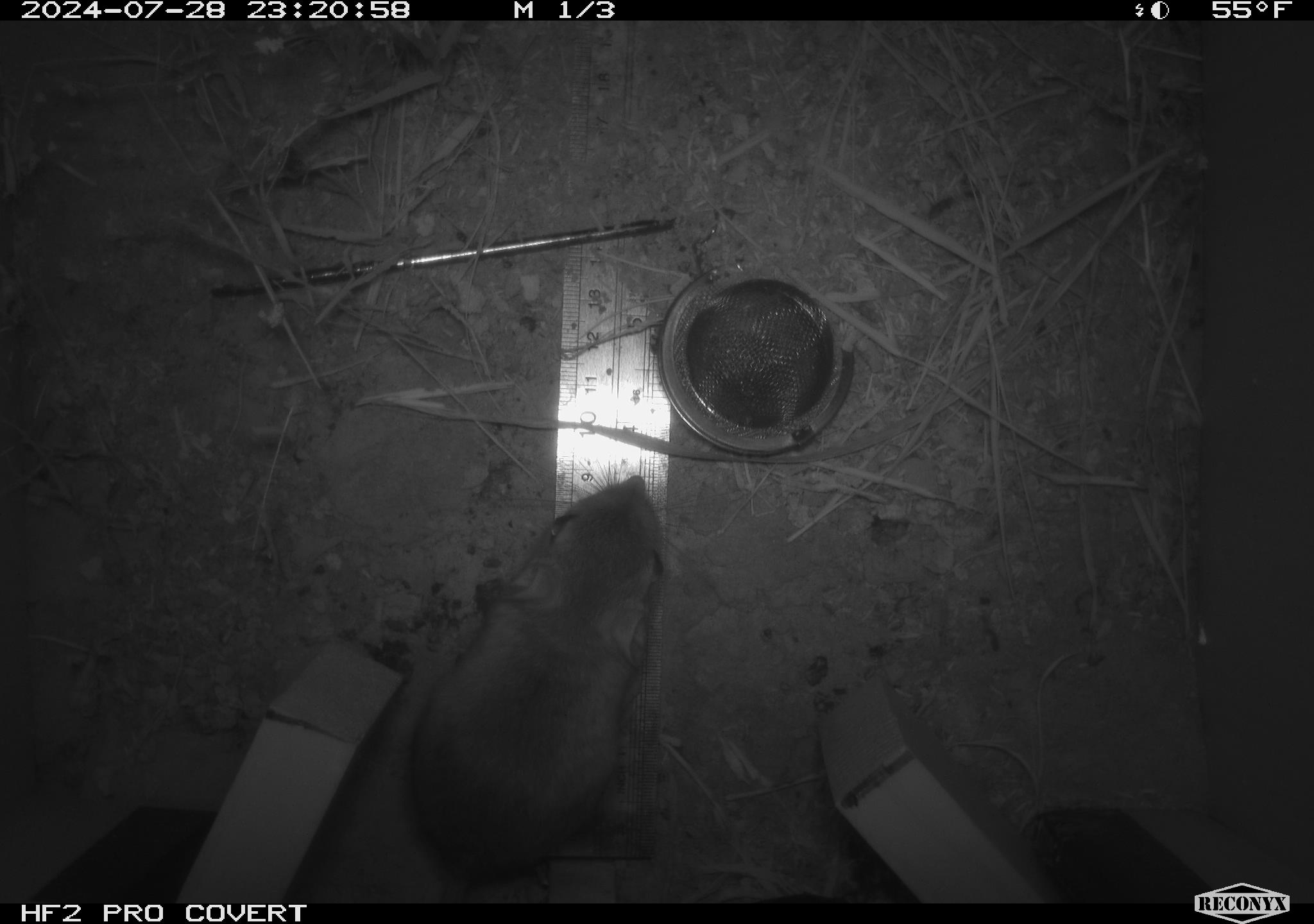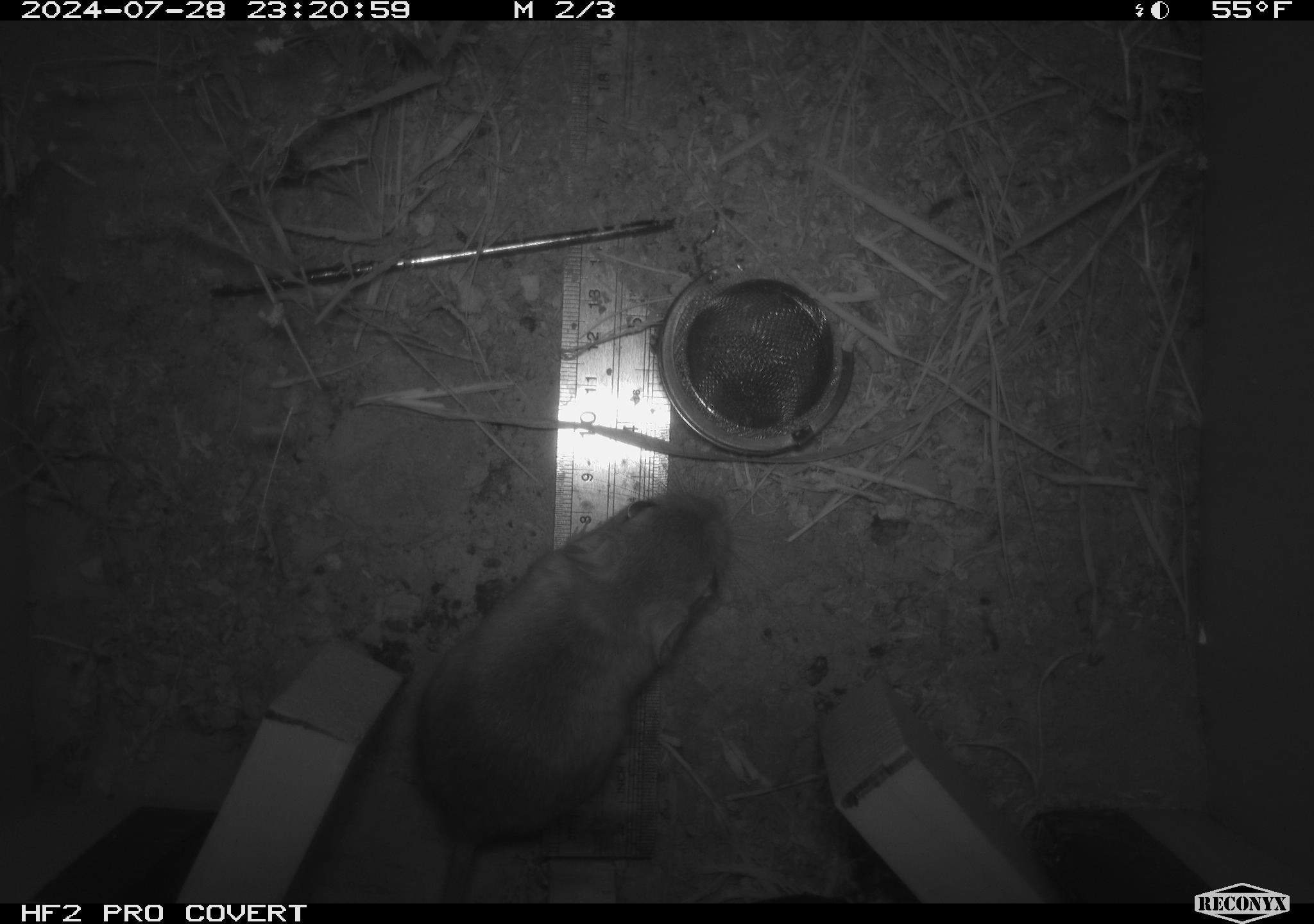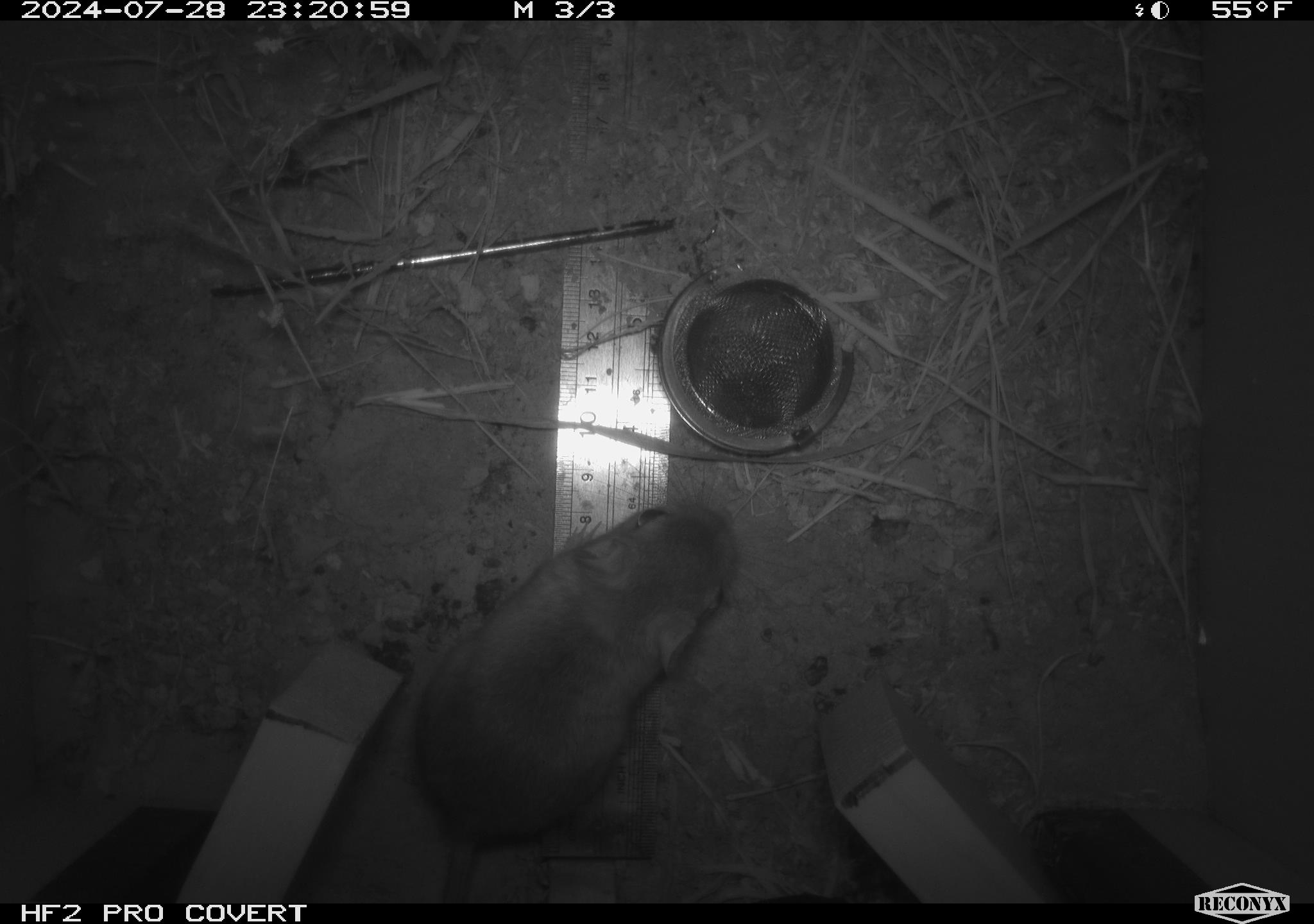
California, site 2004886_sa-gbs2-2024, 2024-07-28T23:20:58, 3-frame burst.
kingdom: Animalia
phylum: Chordata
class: Mammalia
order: Rodentia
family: Heteromyidae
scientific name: Heteromyidae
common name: kangaroo rats and pocket mice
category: heteromyidae family